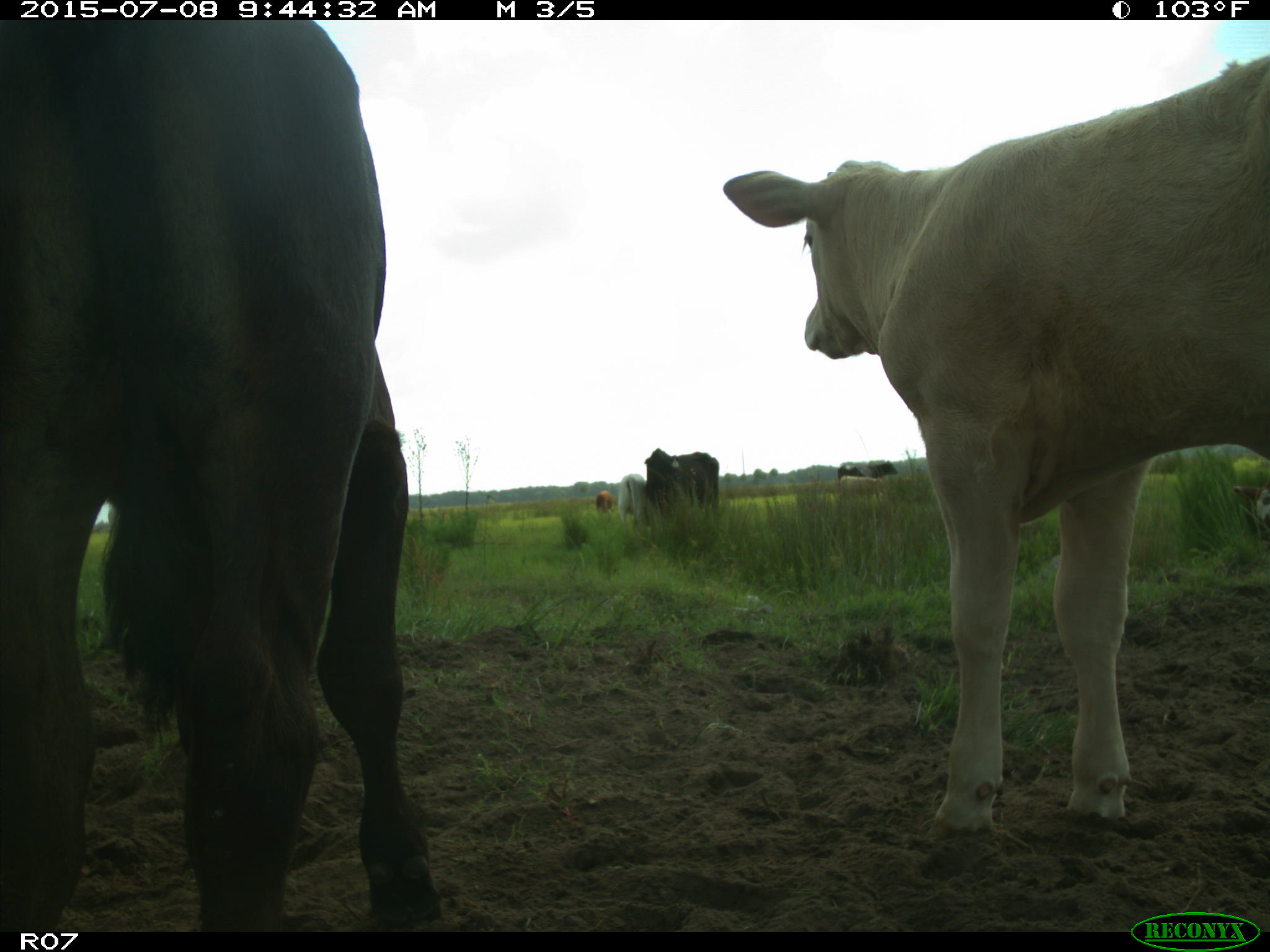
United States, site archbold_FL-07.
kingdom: Animalia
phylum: Chordata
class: Mammalia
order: Artiodactyla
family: Bovidae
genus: Bos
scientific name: Bos taurus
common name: domestic cow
Bos taurus (domestic cow).